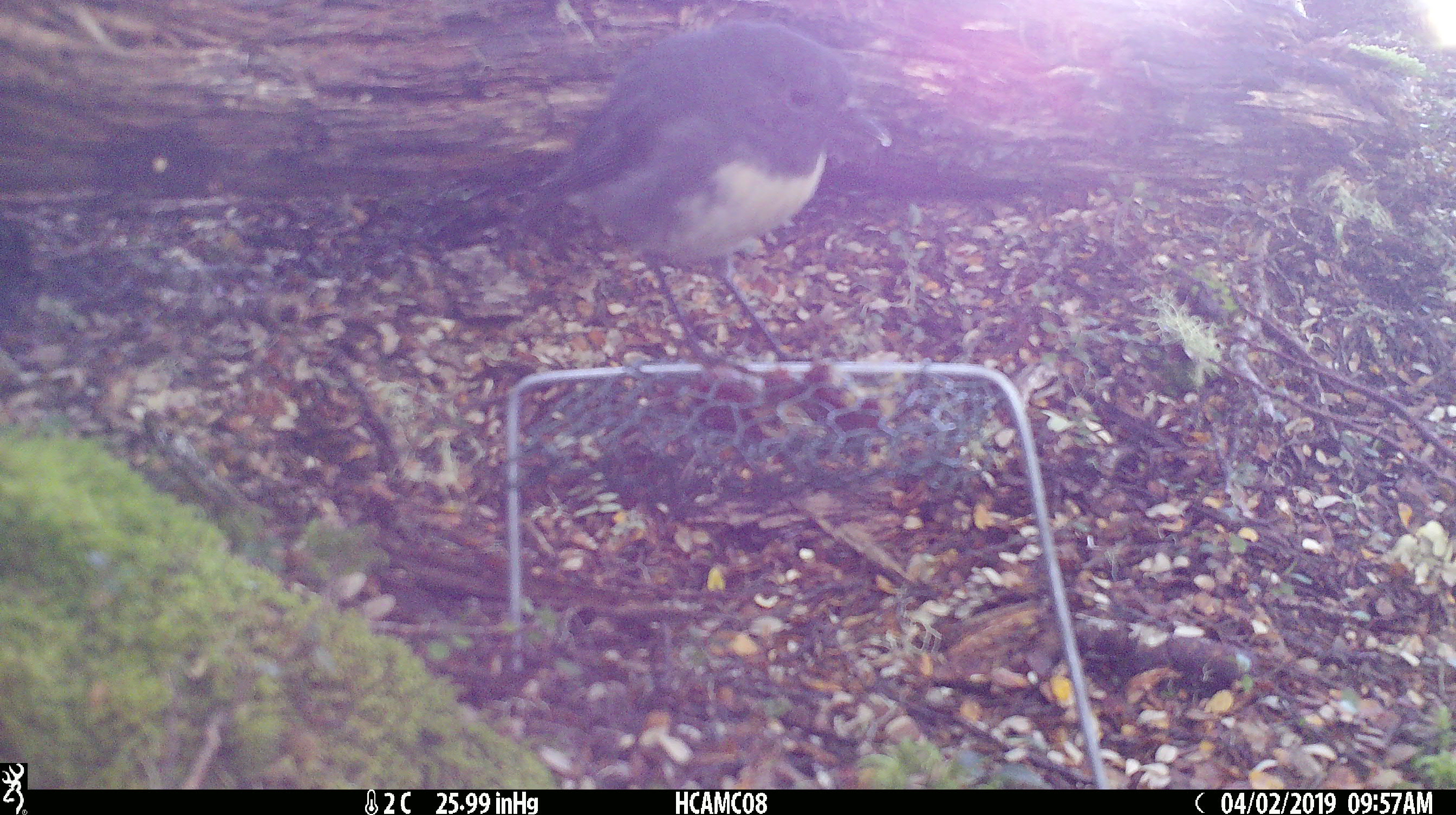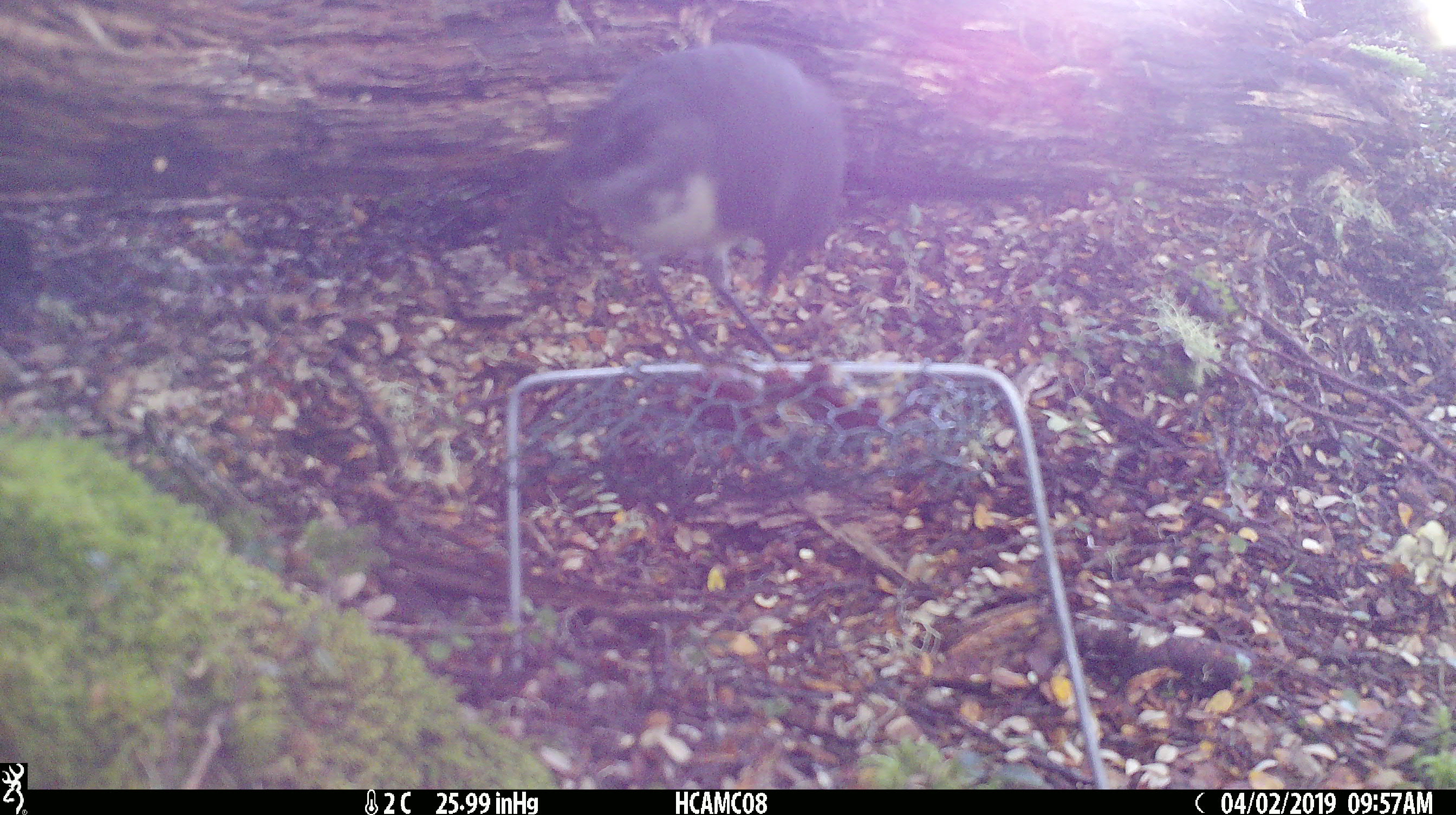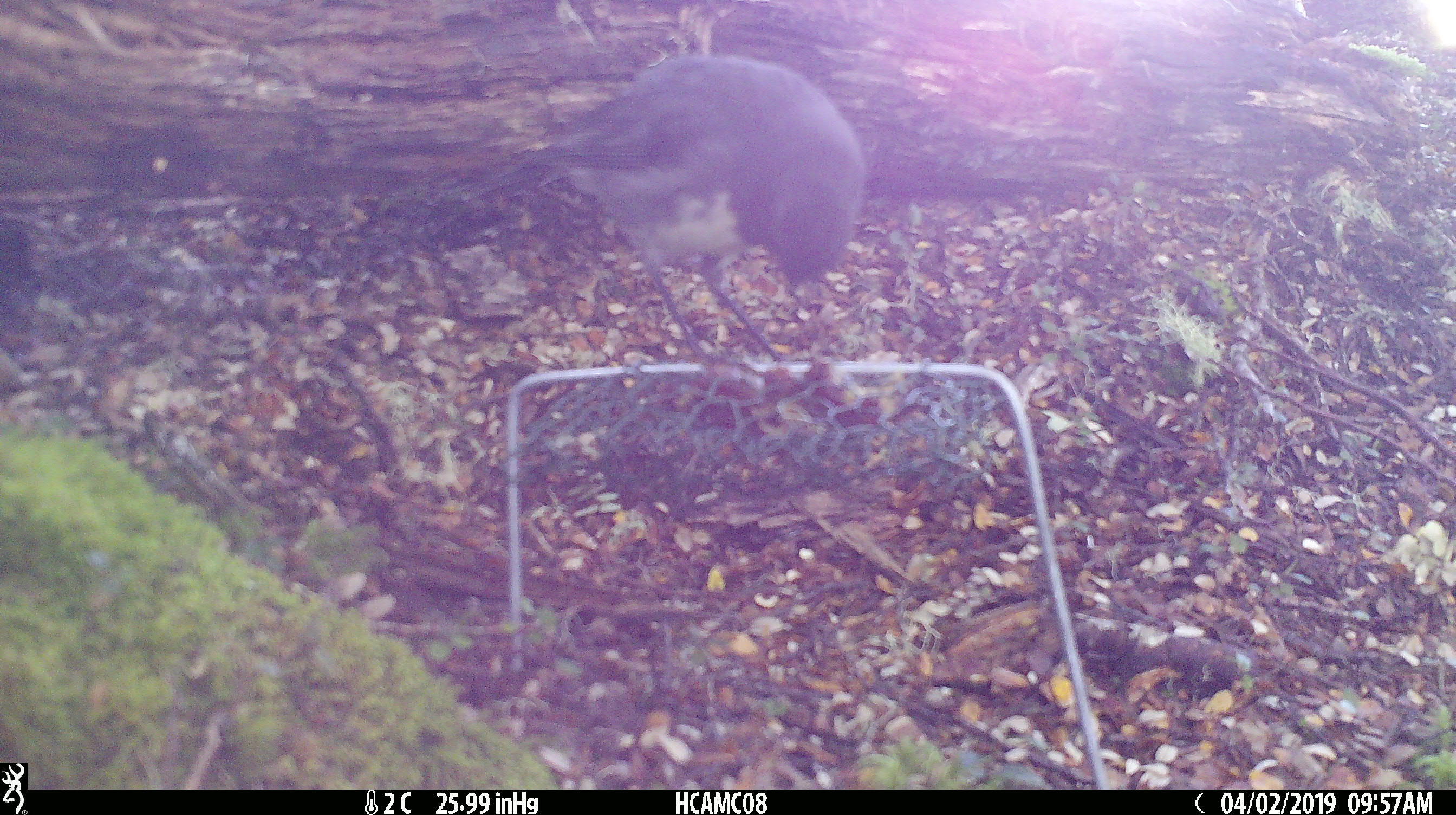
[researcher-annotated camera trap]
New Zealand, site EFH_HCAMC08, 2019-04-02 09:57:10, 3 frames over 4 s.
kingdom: Animalia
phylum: Chordata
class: Aves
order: Passeriformes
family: Petroicidae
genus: Petroica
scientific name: Petroica australis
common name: new zealand robin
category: robin